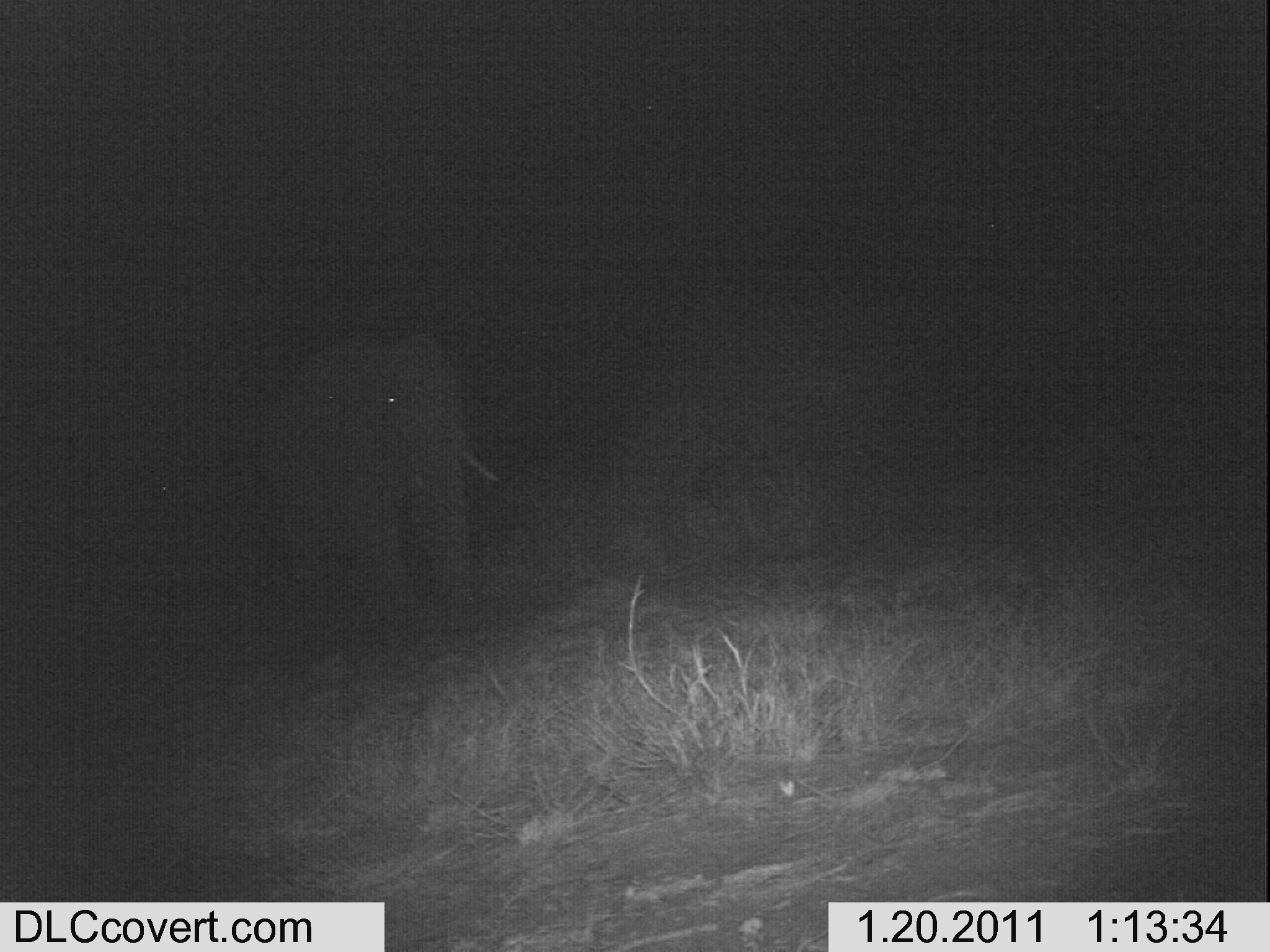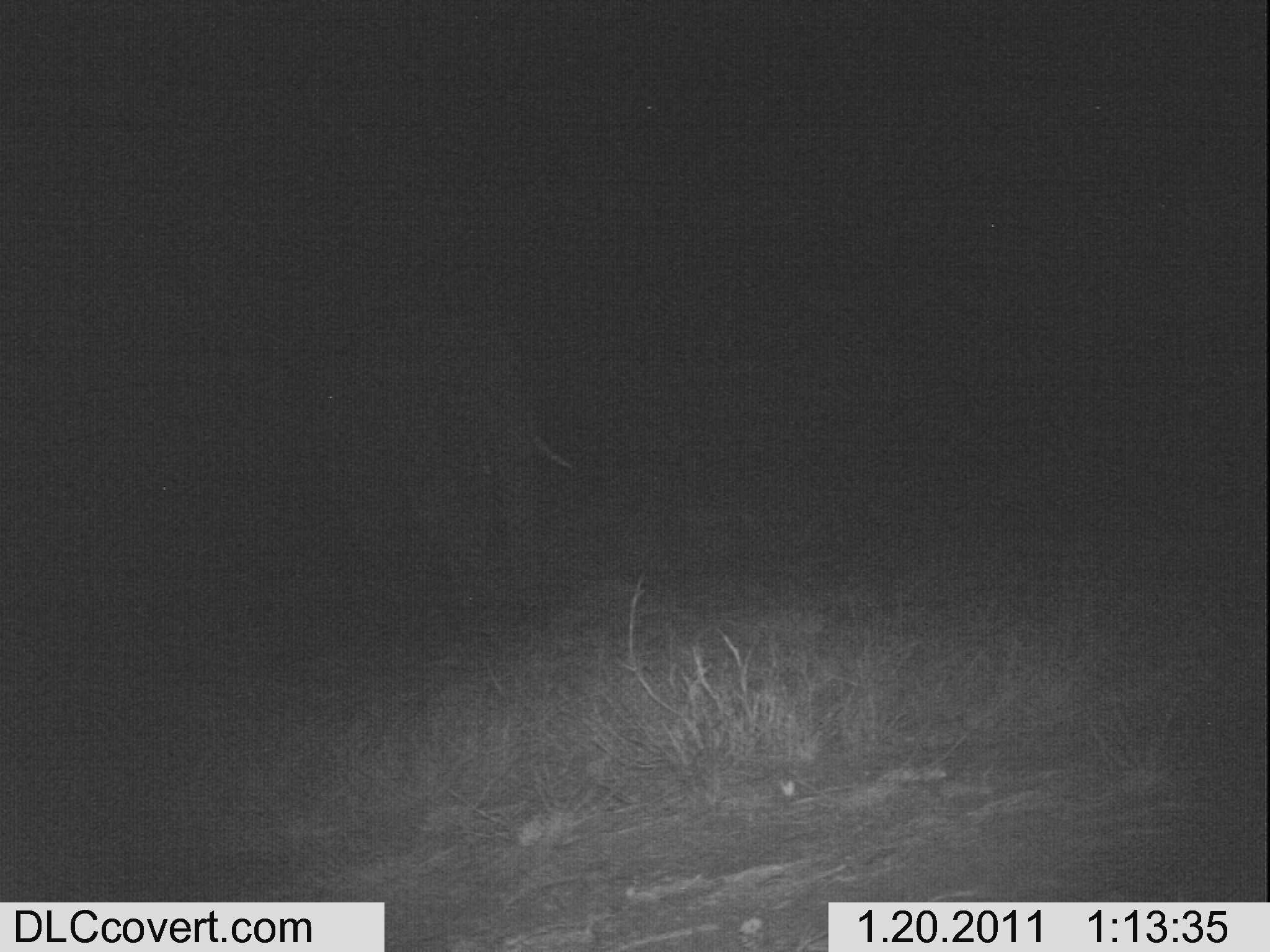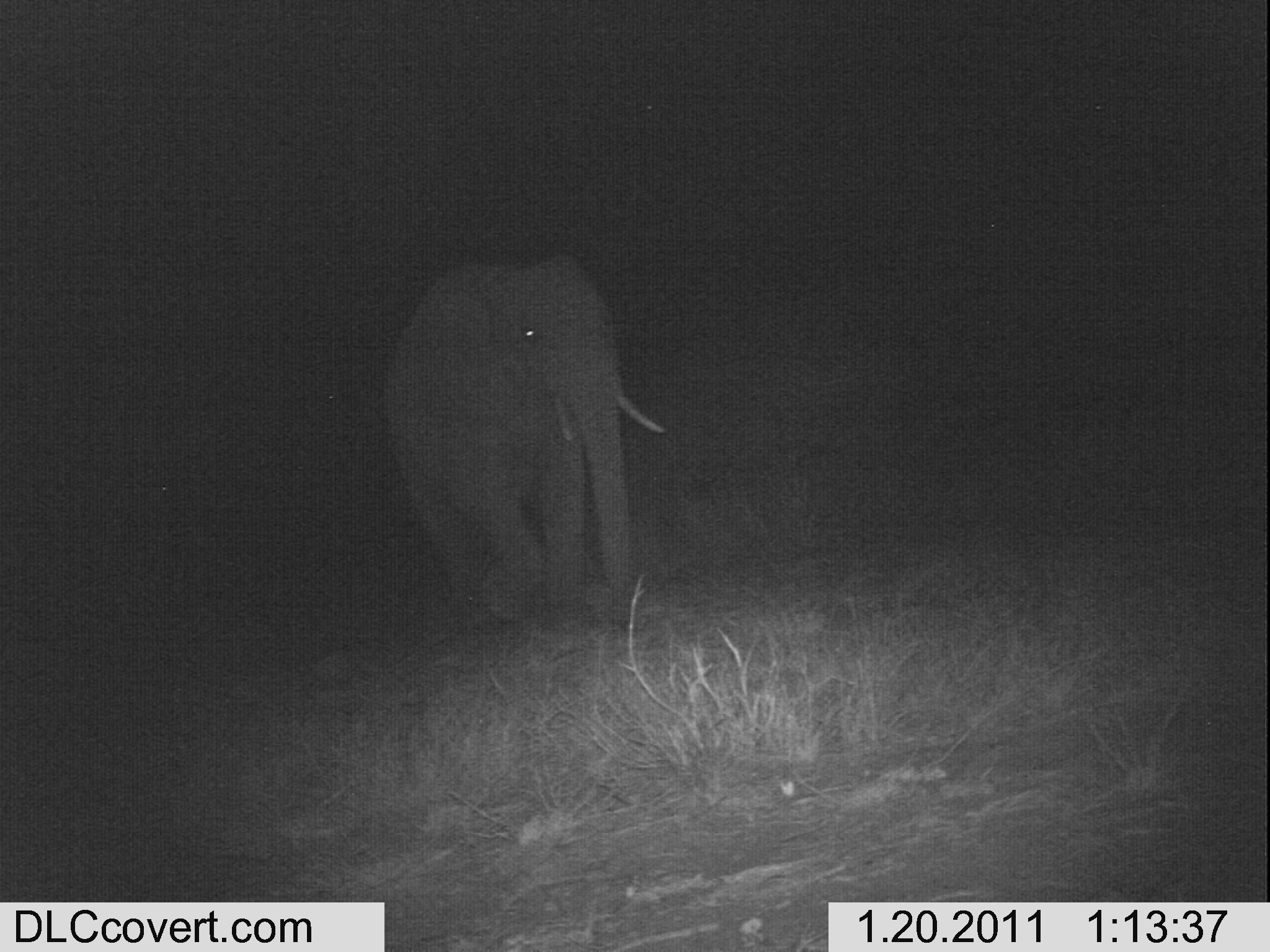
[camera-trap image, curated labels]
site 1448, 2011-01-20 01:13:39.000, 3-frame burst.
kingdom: Animalia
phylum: Chordata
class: Mammalia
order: Proboscidea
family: Elephantidae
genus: Loxodonta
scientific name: Loxodonta africana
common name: african bush elephant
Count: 1.